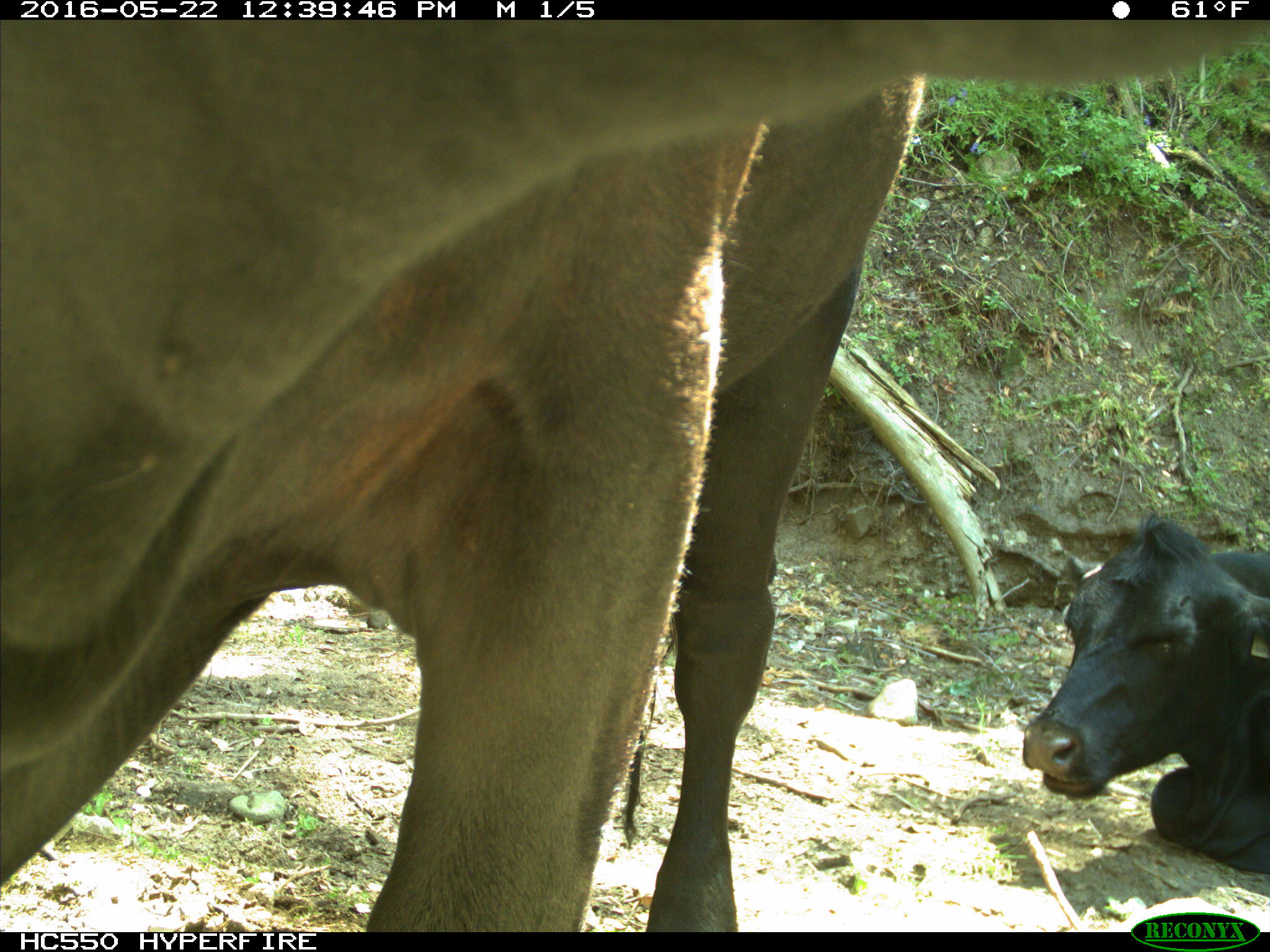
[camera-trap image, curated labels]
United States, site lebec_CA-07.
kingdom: Animalia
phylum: Chordata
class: Mammalia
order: Artiodactyla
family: Bovidae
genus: Bos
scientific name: Bos taurus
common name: domestic cow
Bos taurus (domestic cow).